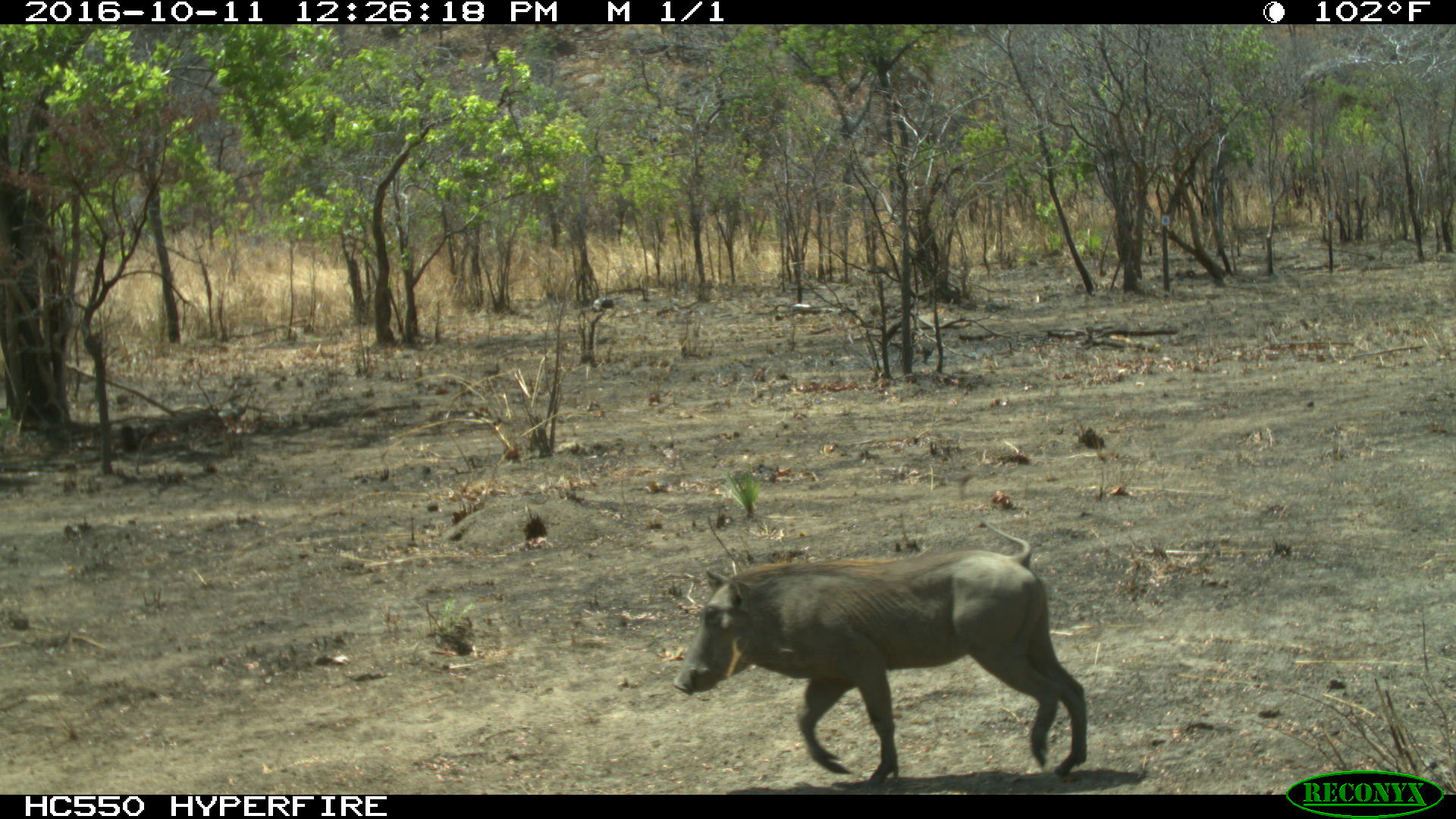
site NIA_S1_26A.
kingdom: Animalia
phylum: Chordata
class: Mammalia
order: Artiodactyla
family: Suidae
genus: Phacochoerus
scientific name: Phacochoerus africanus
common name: warthog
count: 1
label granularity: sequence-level